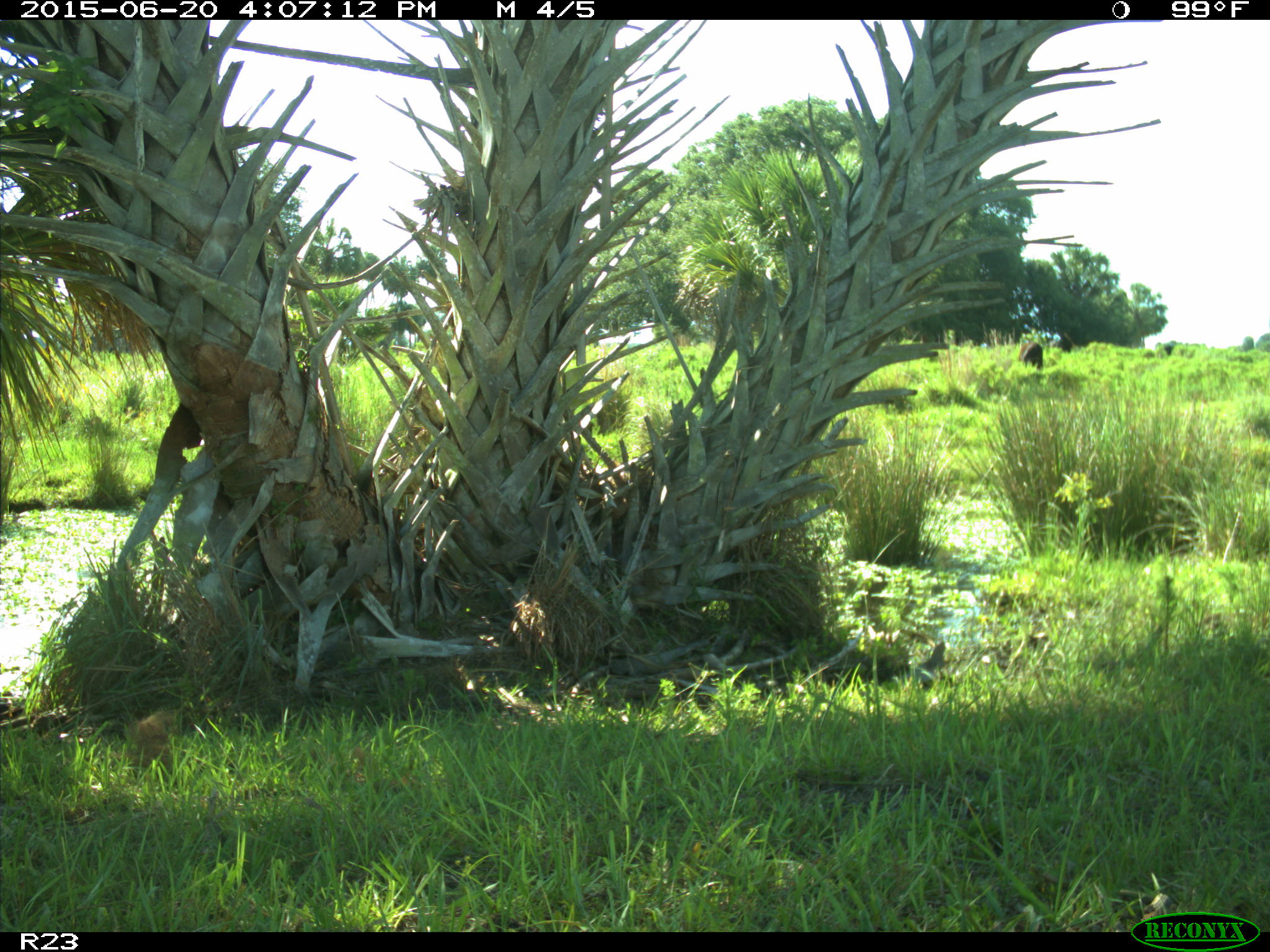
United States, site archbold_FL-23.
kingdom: Animalia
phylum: Chordata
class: Mammalia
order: Artiodactyla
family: Bovidae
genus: Bos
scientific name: Bos taurus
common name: domestic cow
Bos taurus (domestic cow).